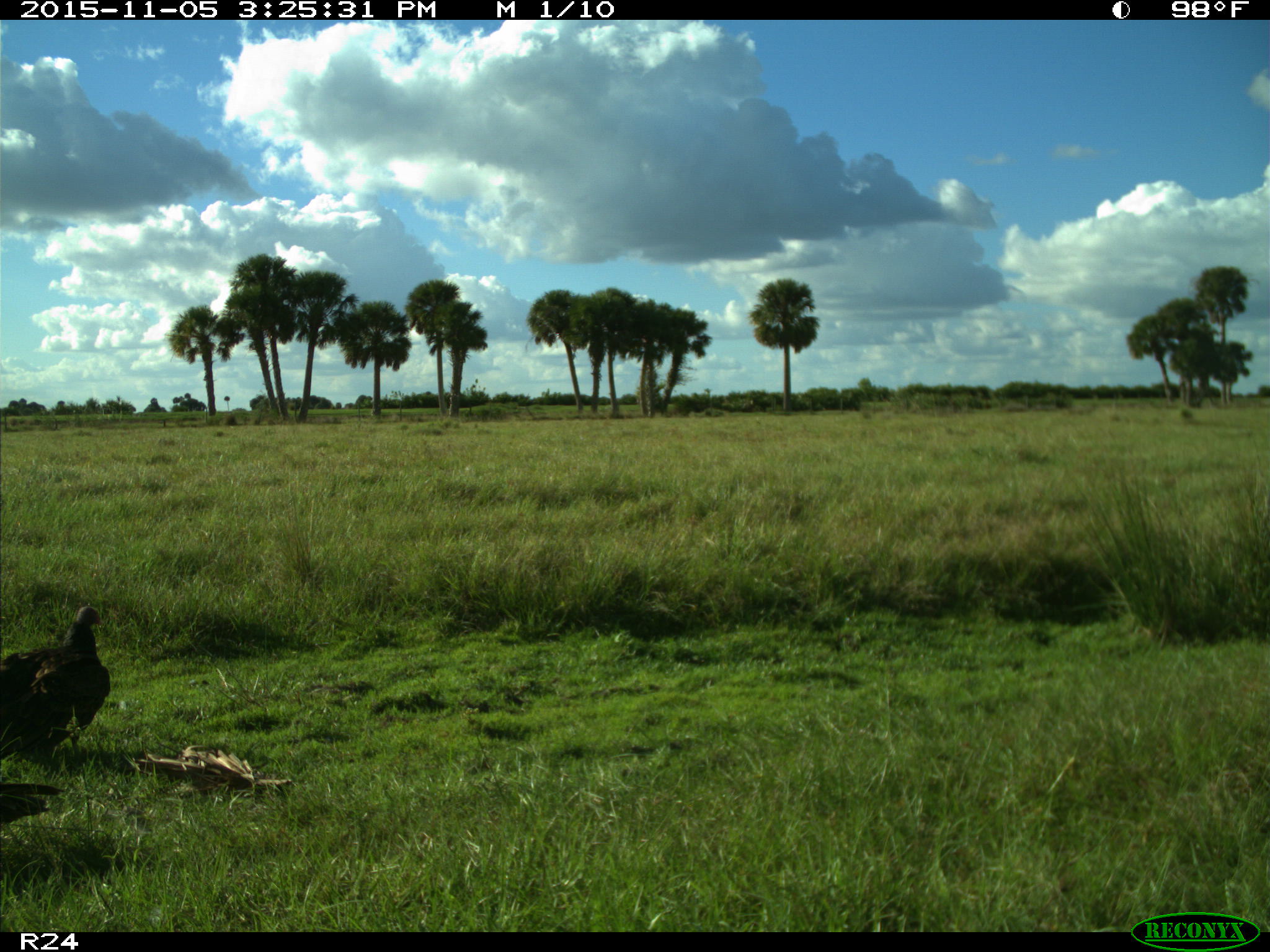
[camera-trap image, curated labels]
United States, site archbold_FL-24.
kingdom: Animalia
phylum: Chordata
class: Aves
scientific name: Aves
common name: birds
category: unidentified bird